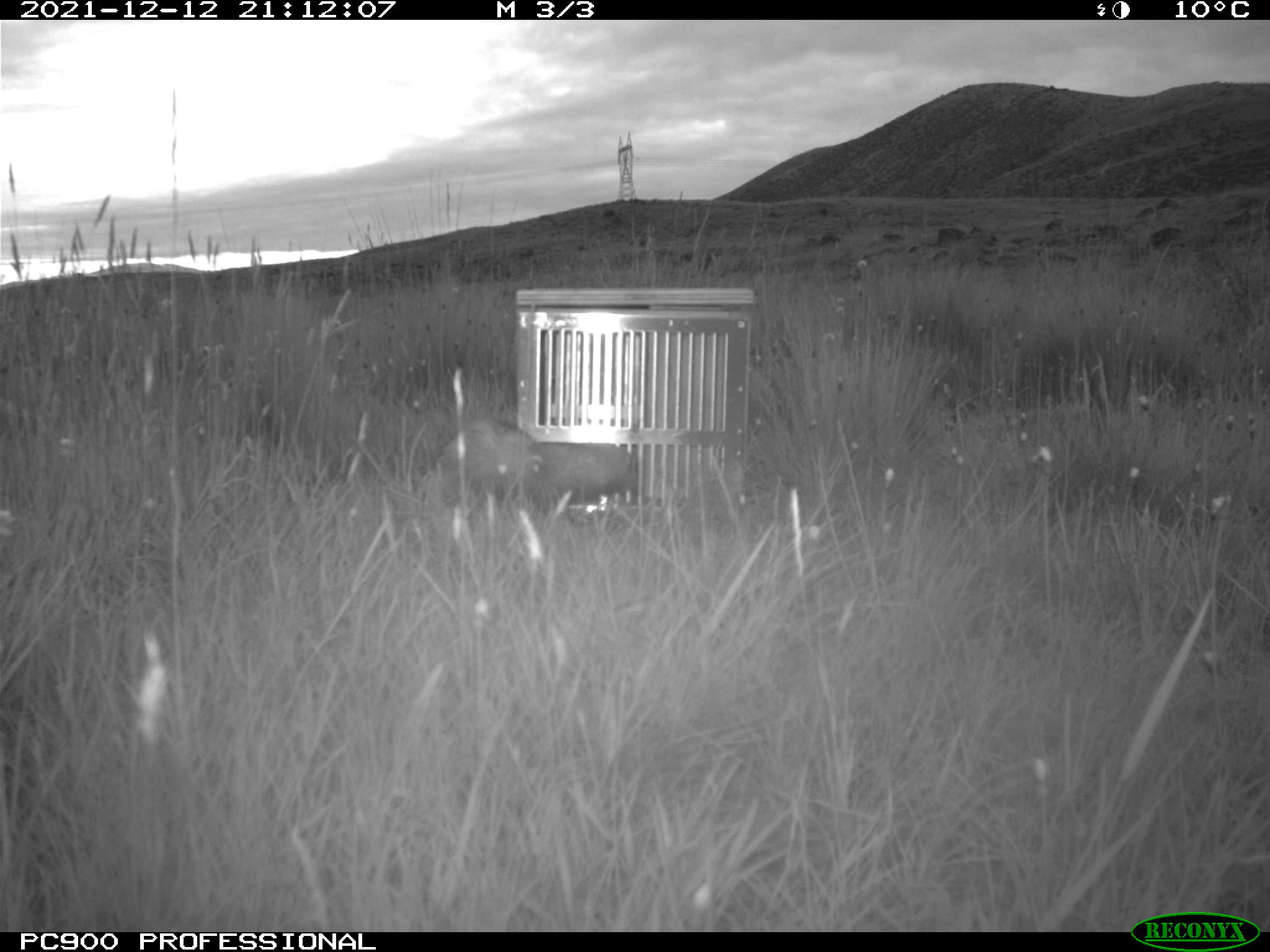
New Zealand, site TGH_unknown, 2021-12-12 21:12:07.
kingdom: Animalia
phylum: Chordata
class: Mammalia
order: Carnivora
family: Mustelidae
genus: Mustela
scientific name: Mustela furo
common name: ferret